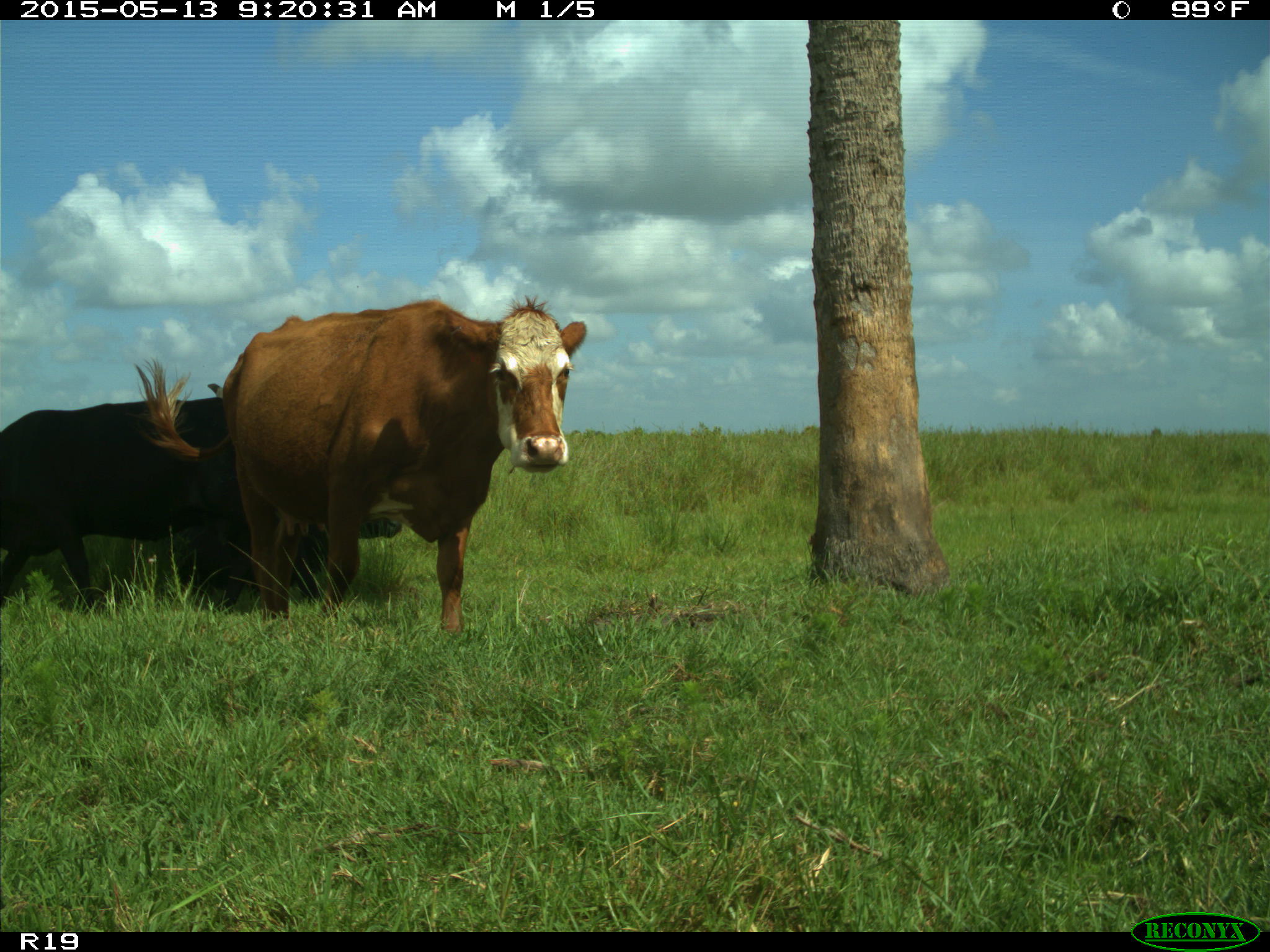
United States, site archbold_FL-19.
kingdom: Animalia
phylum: Chordata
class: Mammalia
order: Artiodactyla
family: Bovidae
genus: Bos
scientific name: Bos taurus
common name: domestic cow